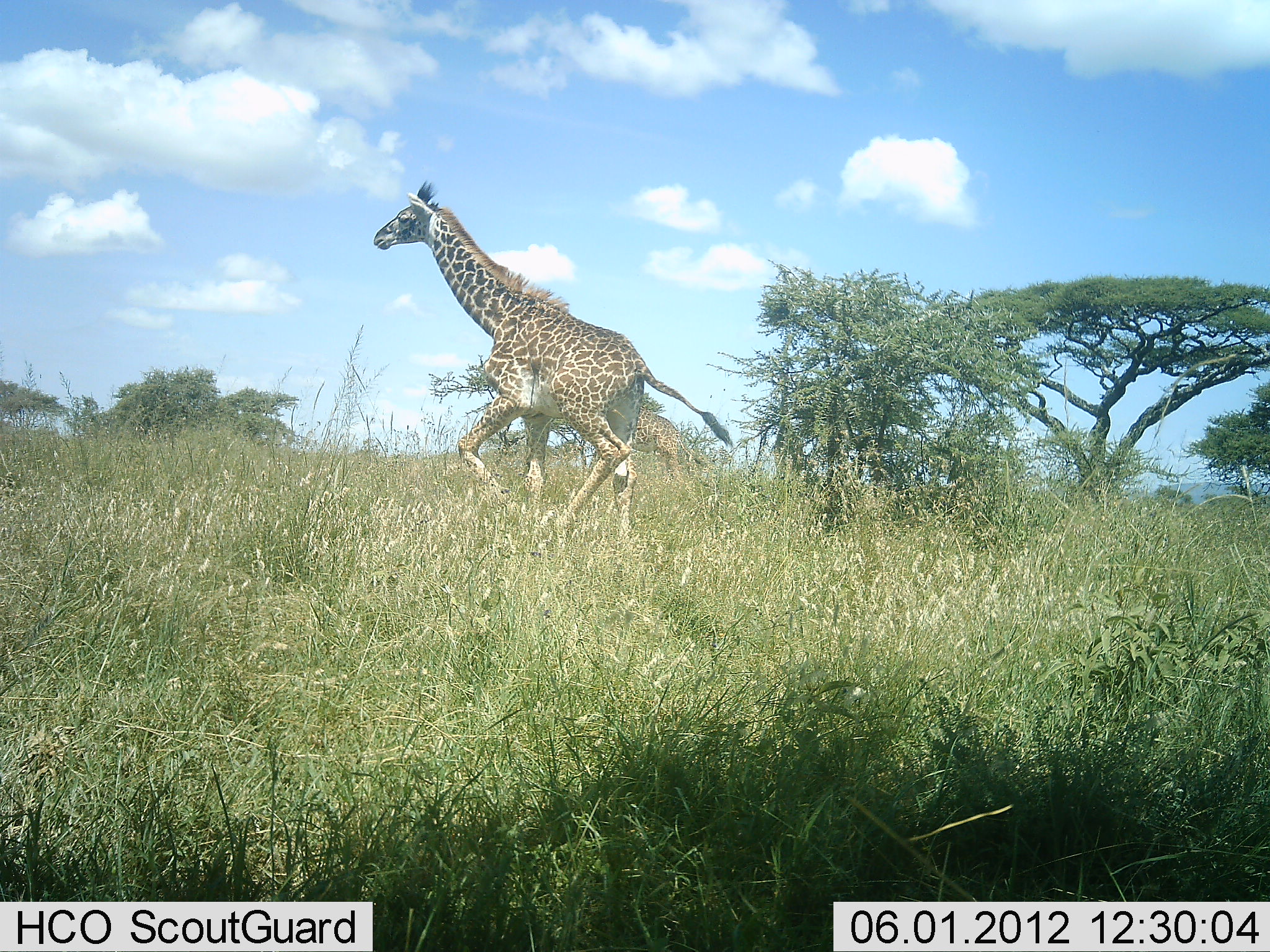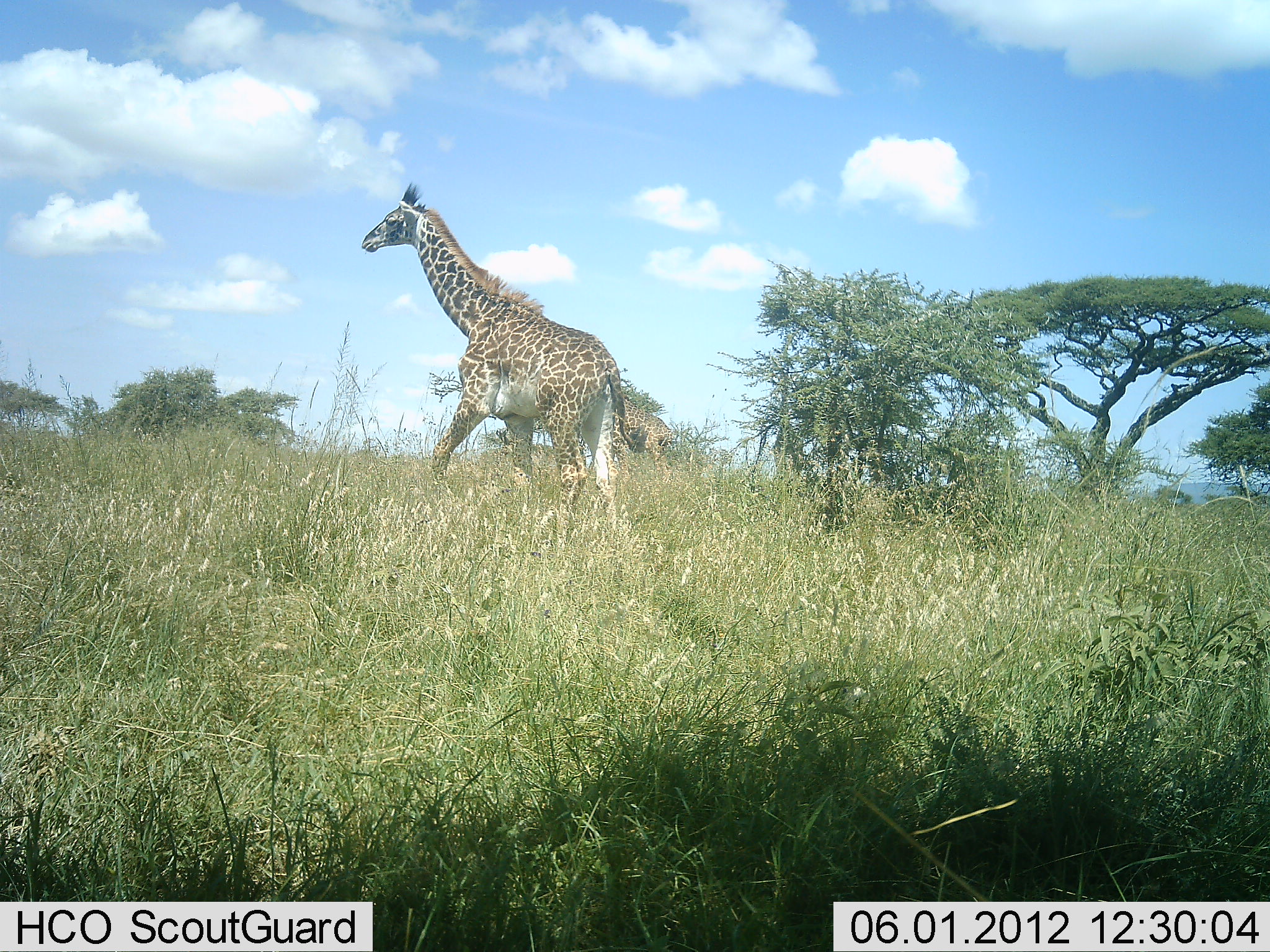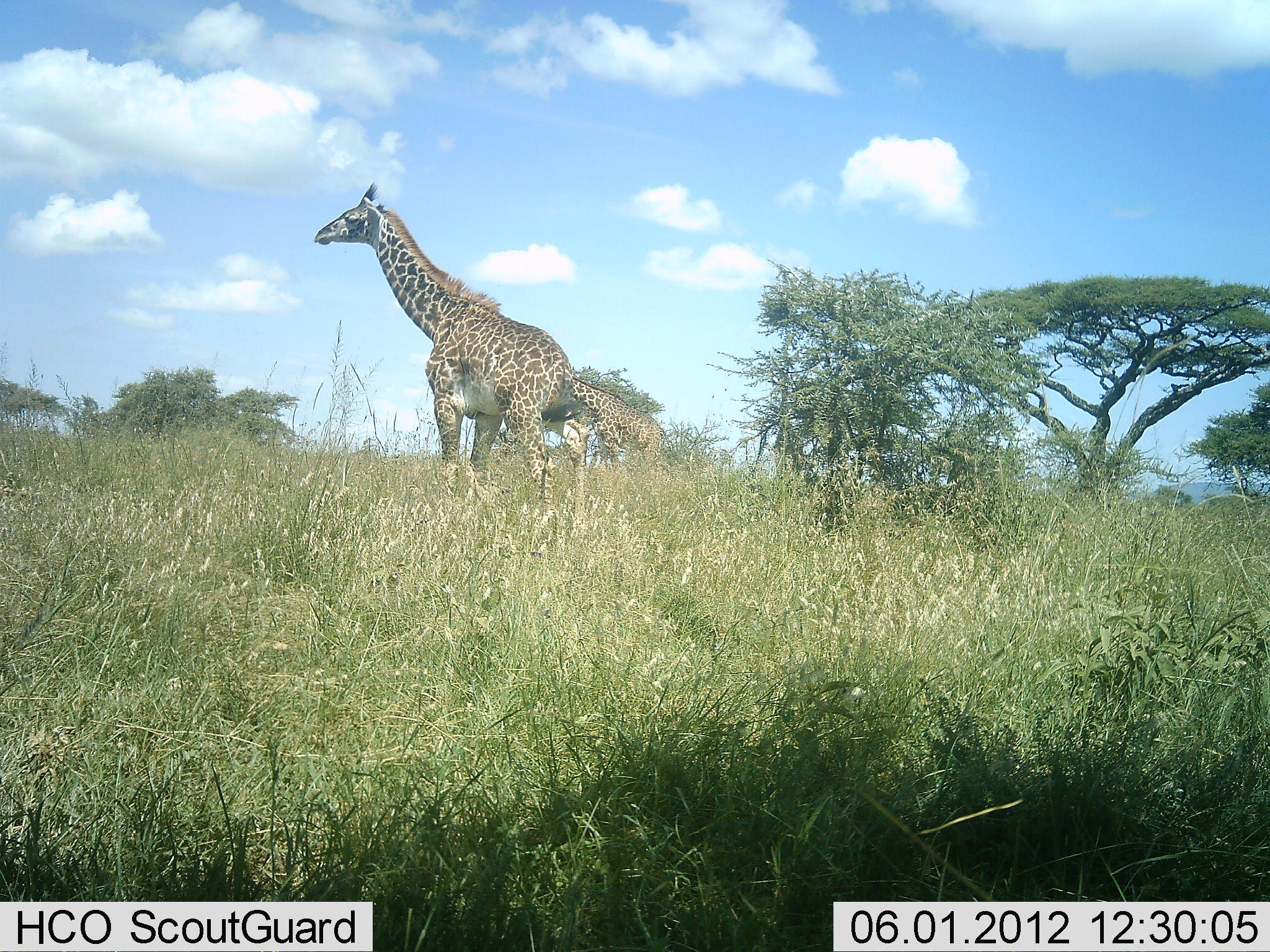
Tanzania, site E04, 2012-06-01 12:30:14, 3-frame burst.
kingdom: Animalia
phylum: Chordata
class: Mammalia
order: Artiodactyla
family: Giraffidae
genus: Giraffa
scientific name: Giraffa camelopardalis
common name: giraffe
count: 2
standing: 0%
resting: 0%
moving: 100%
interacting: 0%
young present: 20%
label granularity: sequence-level